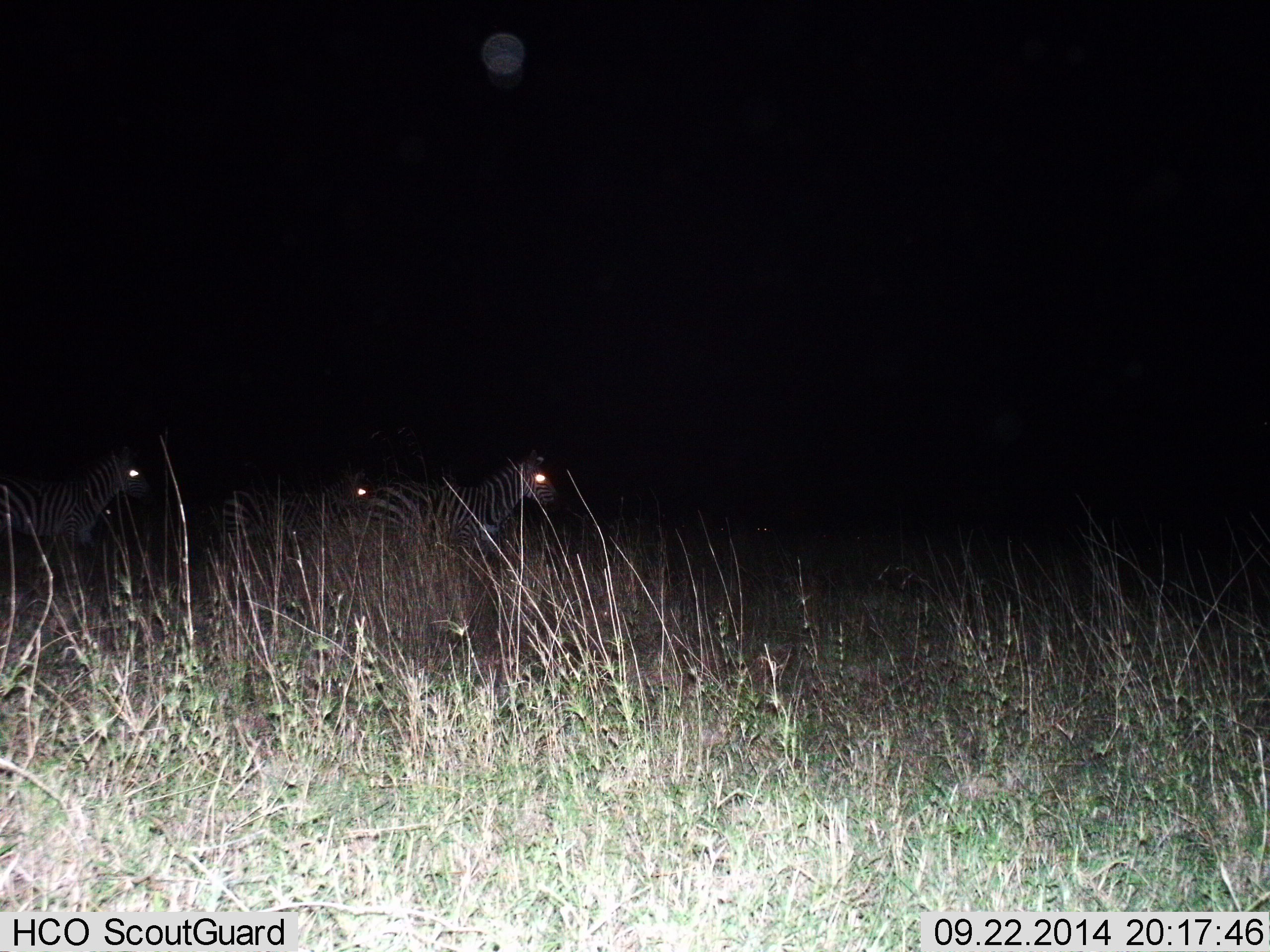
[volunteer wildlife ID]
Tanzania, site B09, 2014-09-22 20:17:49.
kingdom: Animalia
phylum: Chordata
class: Mammalia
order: Perissodactyla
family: Equidae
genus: Equus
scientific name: Equus quagga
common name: plains zebra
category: zebra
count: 3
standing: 40%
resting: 0%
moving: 70%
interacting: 0%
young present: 0%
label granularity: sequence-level